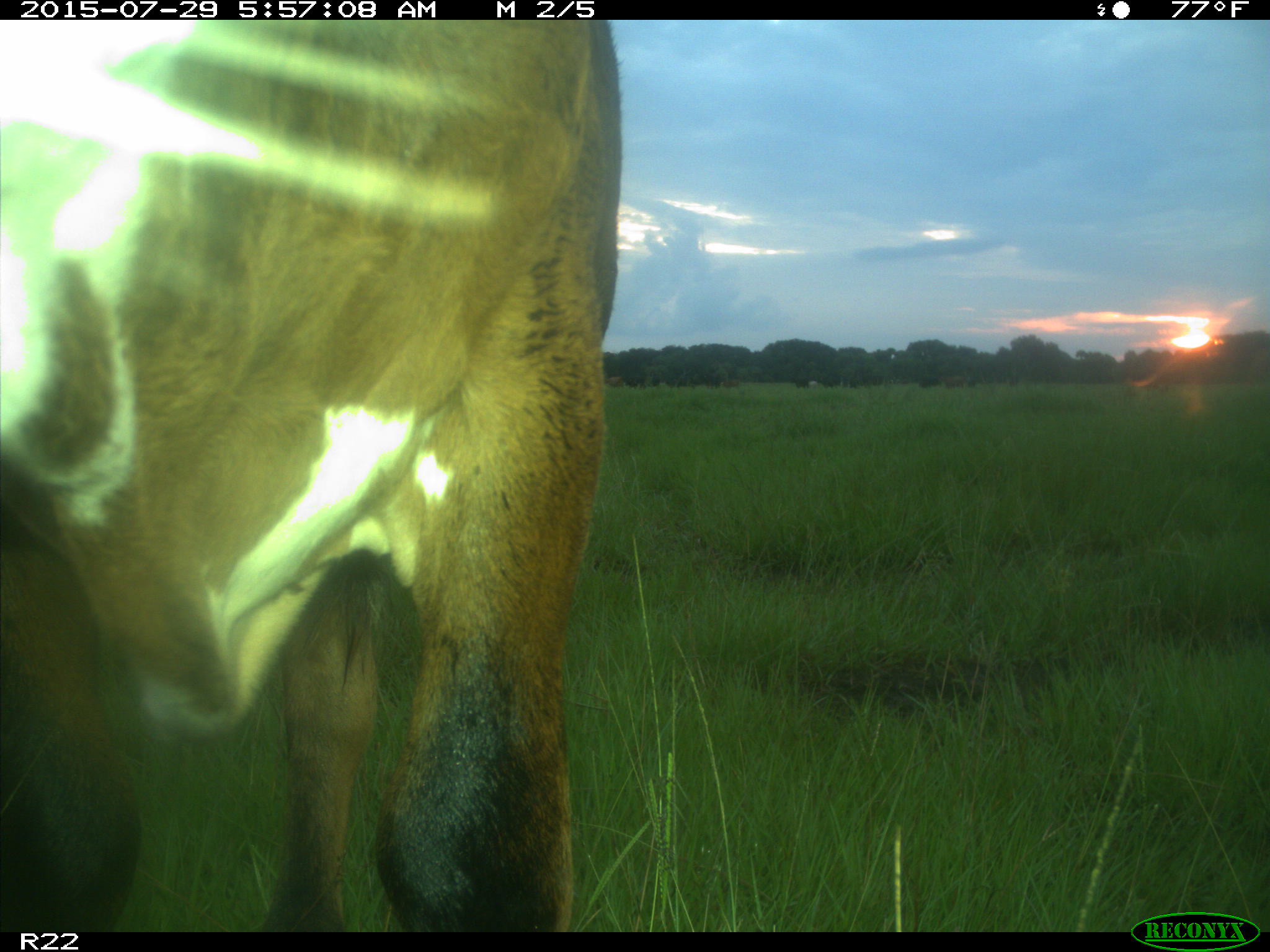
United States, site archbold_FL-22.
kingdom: Animalia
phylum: Chordata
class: Mammalia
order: Artiodactyla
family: Bovidae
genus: Bos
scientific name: Bos taurus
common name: domestic cow